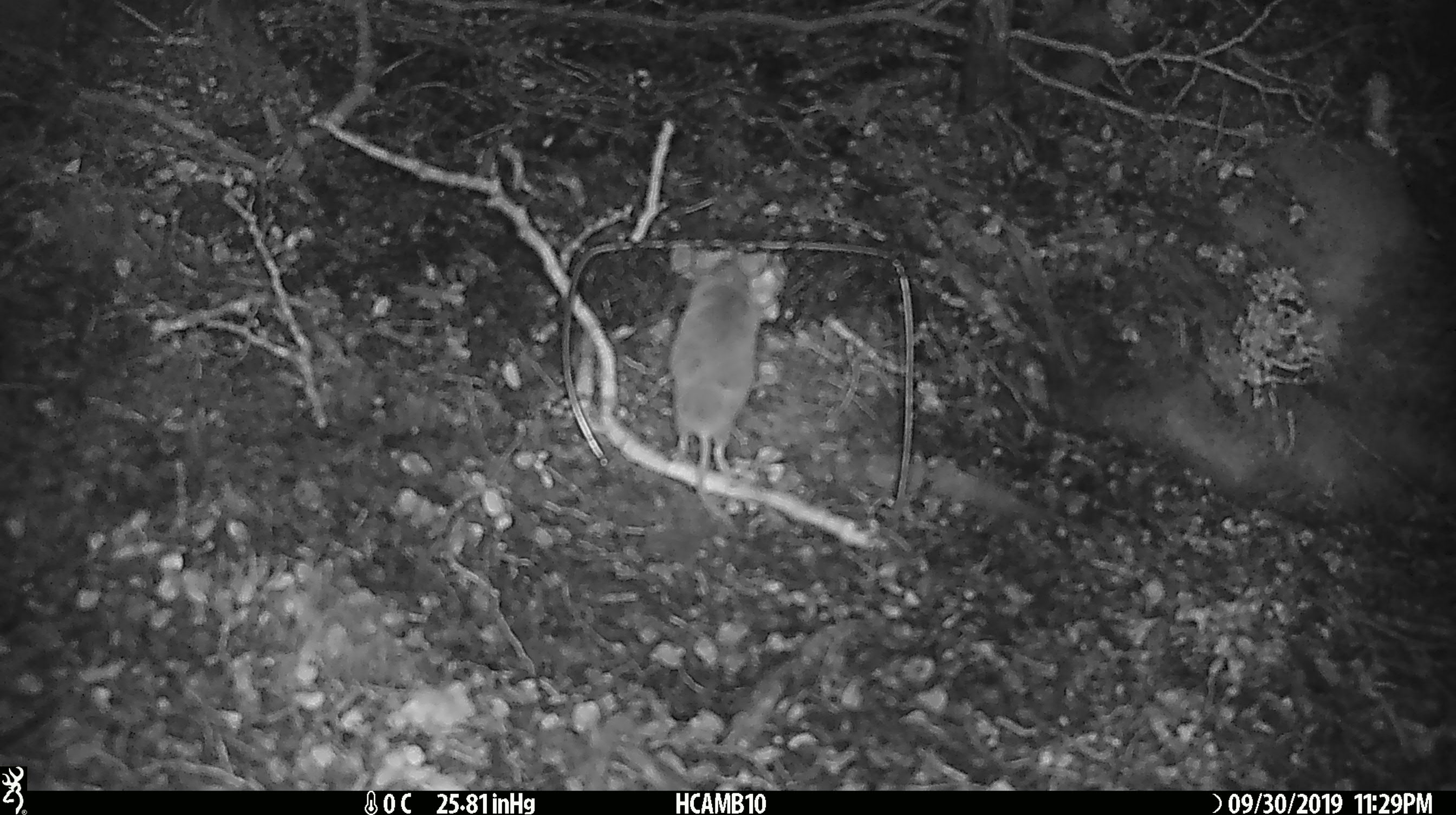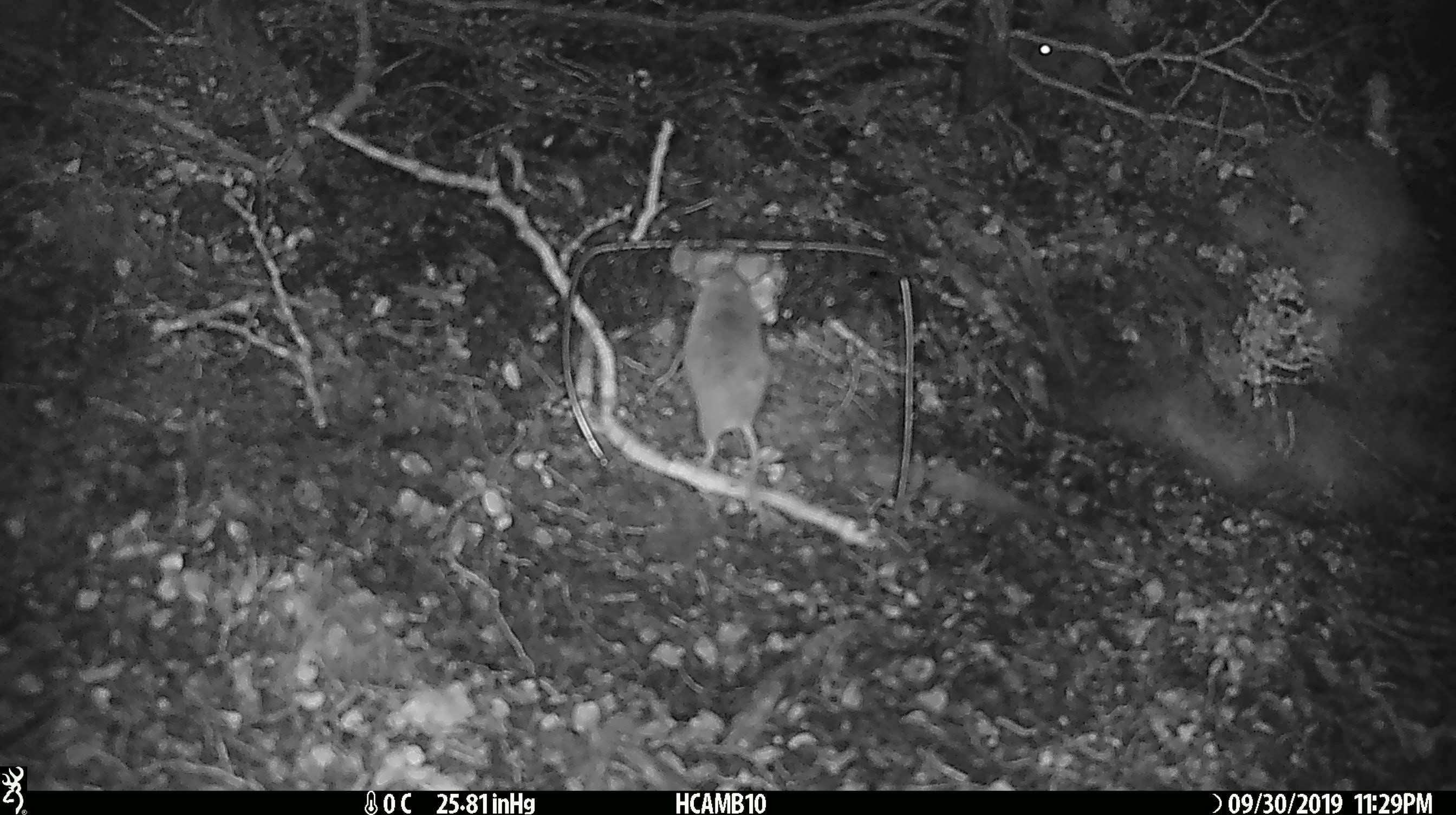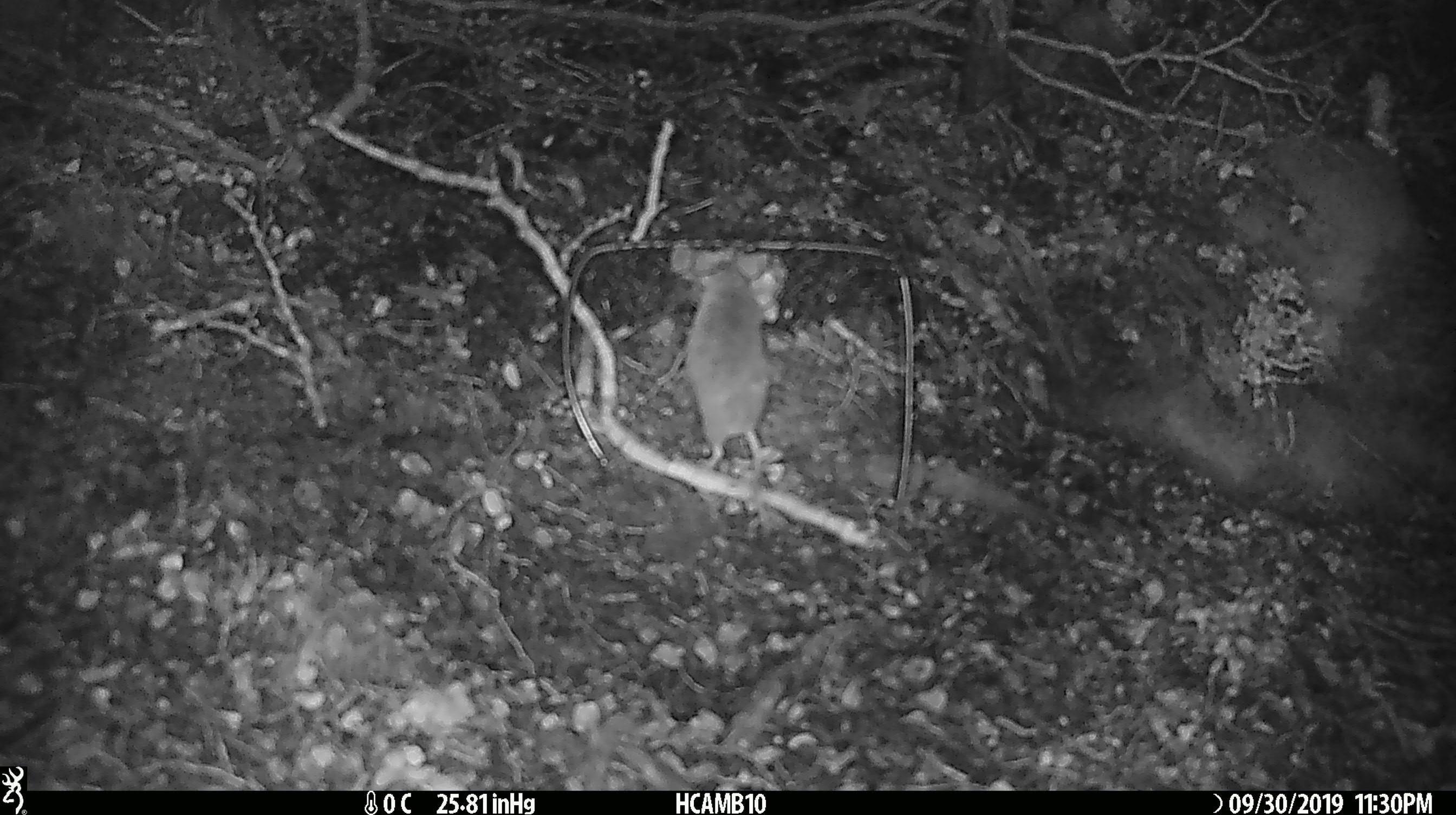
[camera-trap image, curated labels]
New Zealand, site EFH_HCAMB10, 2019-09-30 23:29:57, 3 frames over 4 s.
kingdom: Animalia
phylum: Chordata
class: Mammalia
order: Rodentia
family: Muridae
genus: Mus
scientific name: Mus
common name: mouse